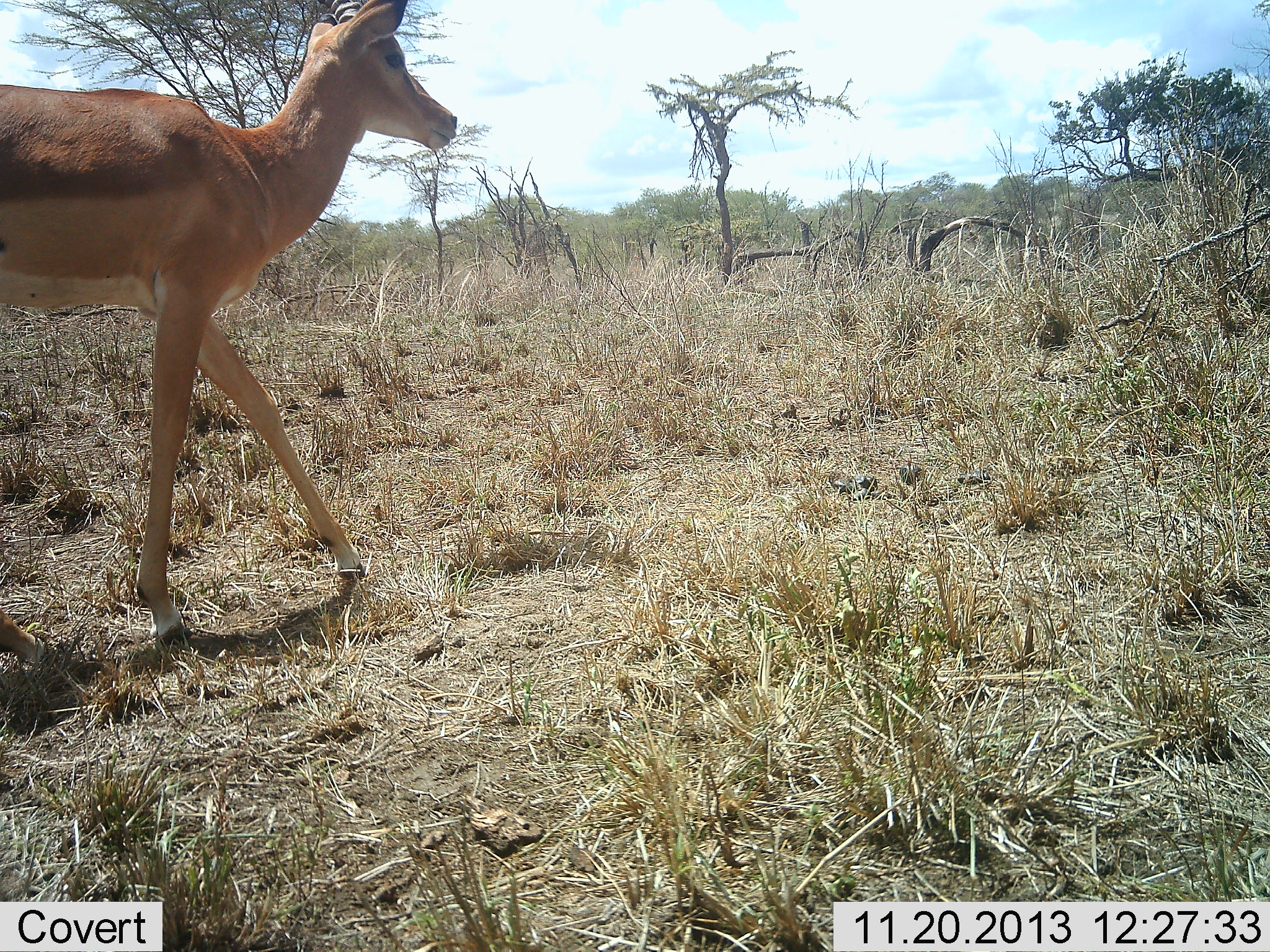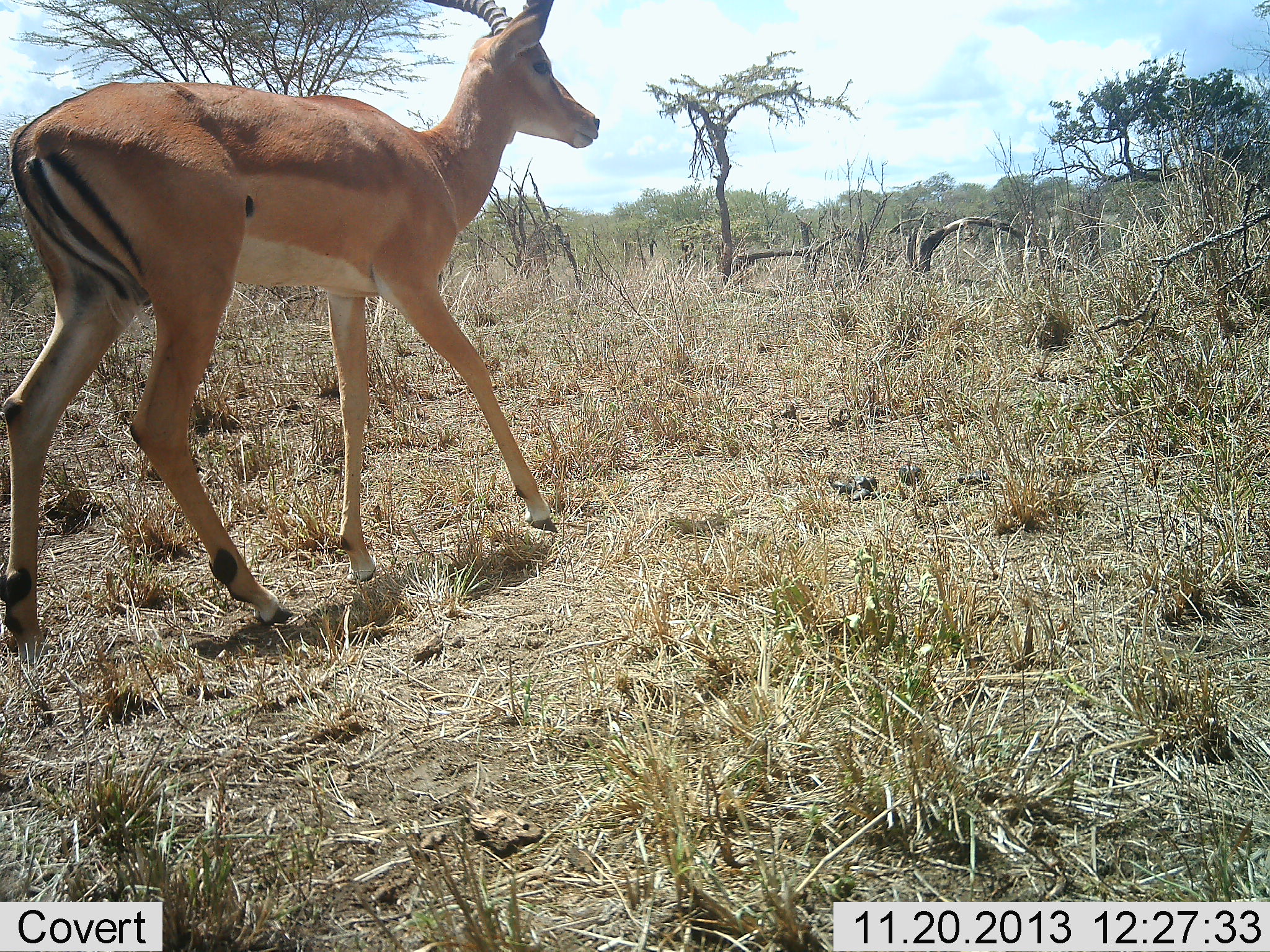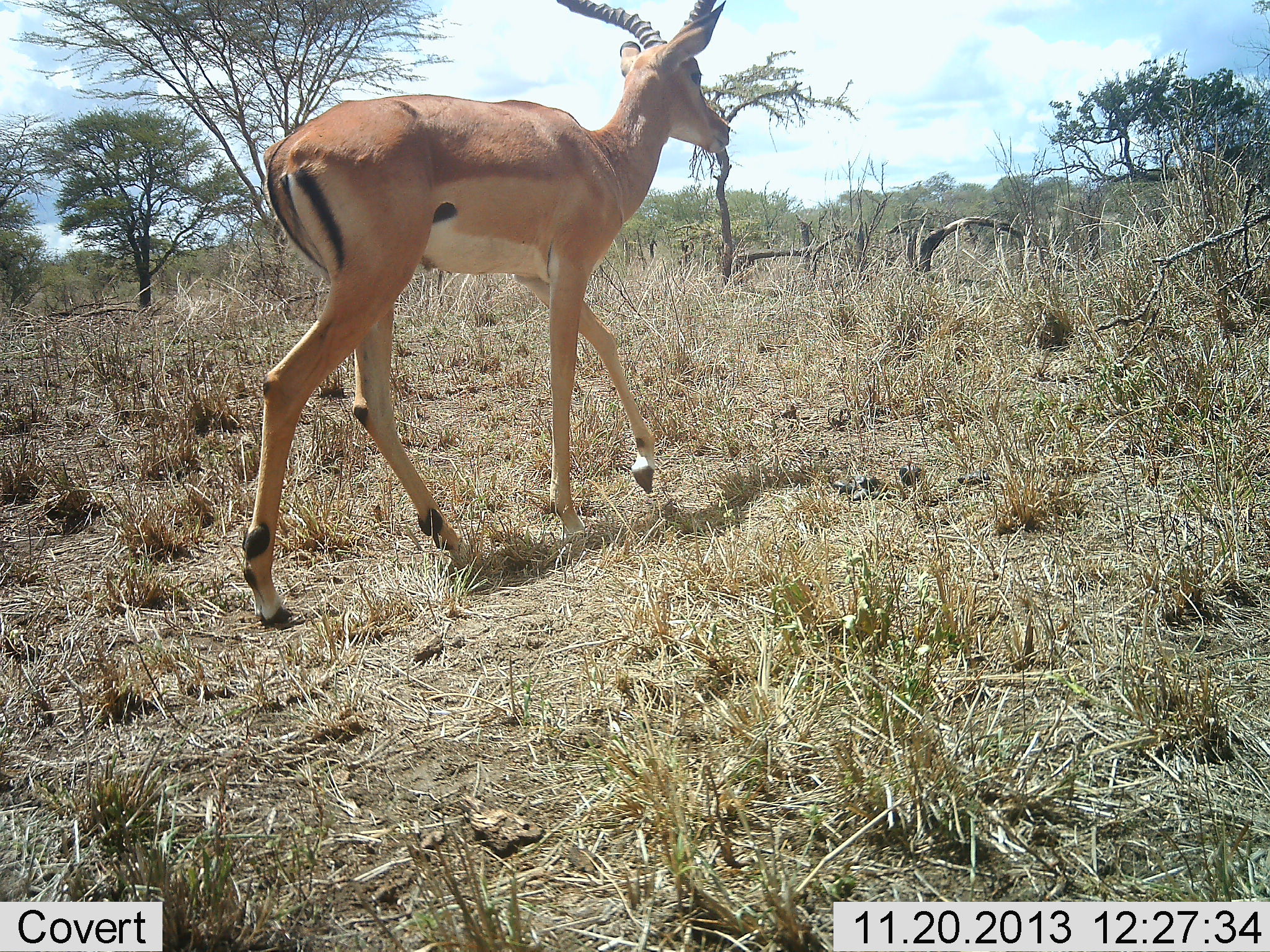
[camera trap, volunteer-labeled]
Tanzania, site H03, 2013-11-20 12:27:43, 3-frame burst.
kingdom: Animalia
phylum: Chordata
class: Mammalia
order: Artiodactyla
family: Bovidae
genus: Aepyceros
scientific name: Aepyceros melampus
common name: impala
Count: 1.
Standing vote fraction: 10%.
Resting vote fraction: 0%.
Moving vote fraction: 100%.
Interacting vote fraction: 0%.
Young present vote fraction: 0%.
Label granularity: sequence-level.